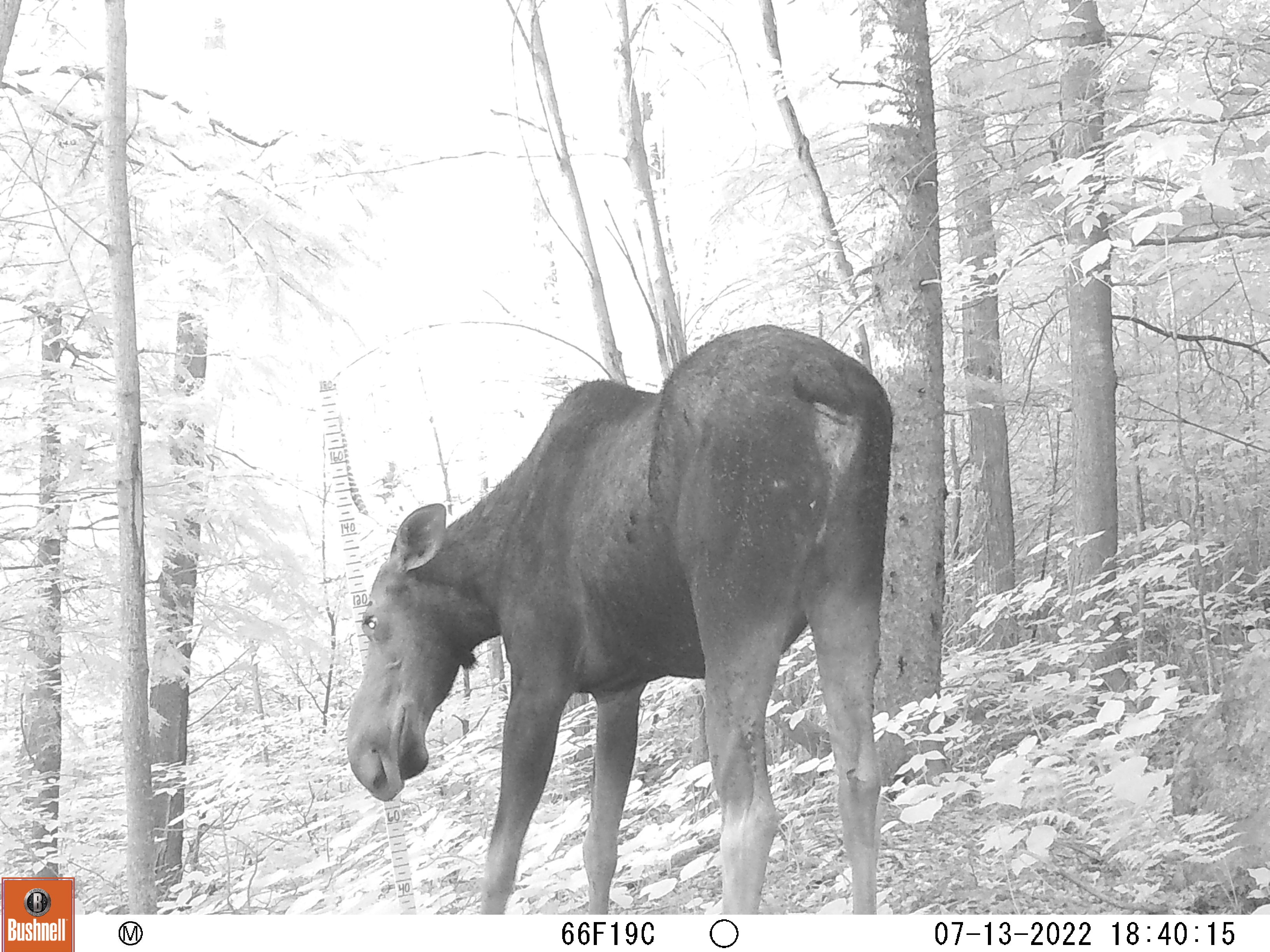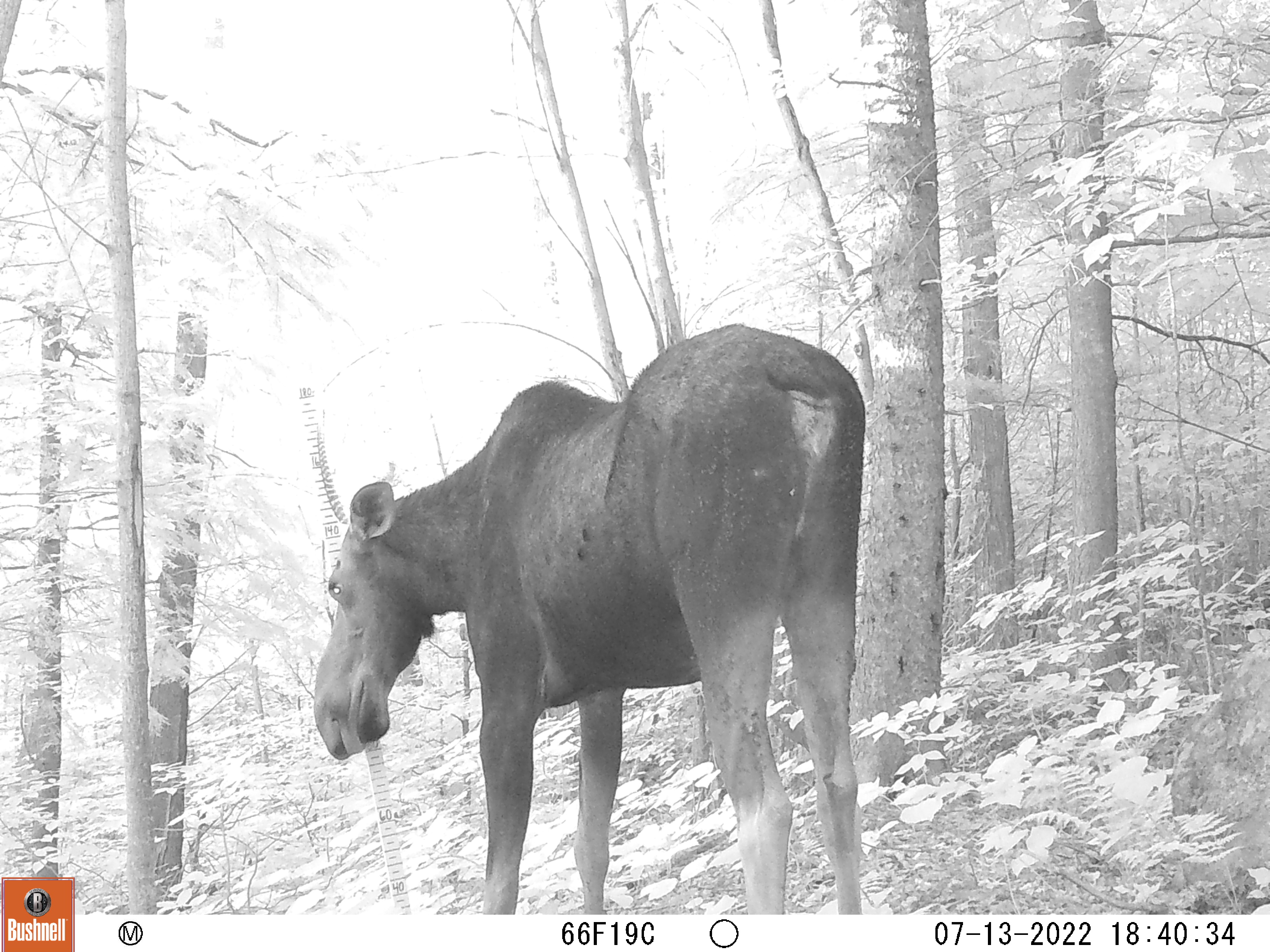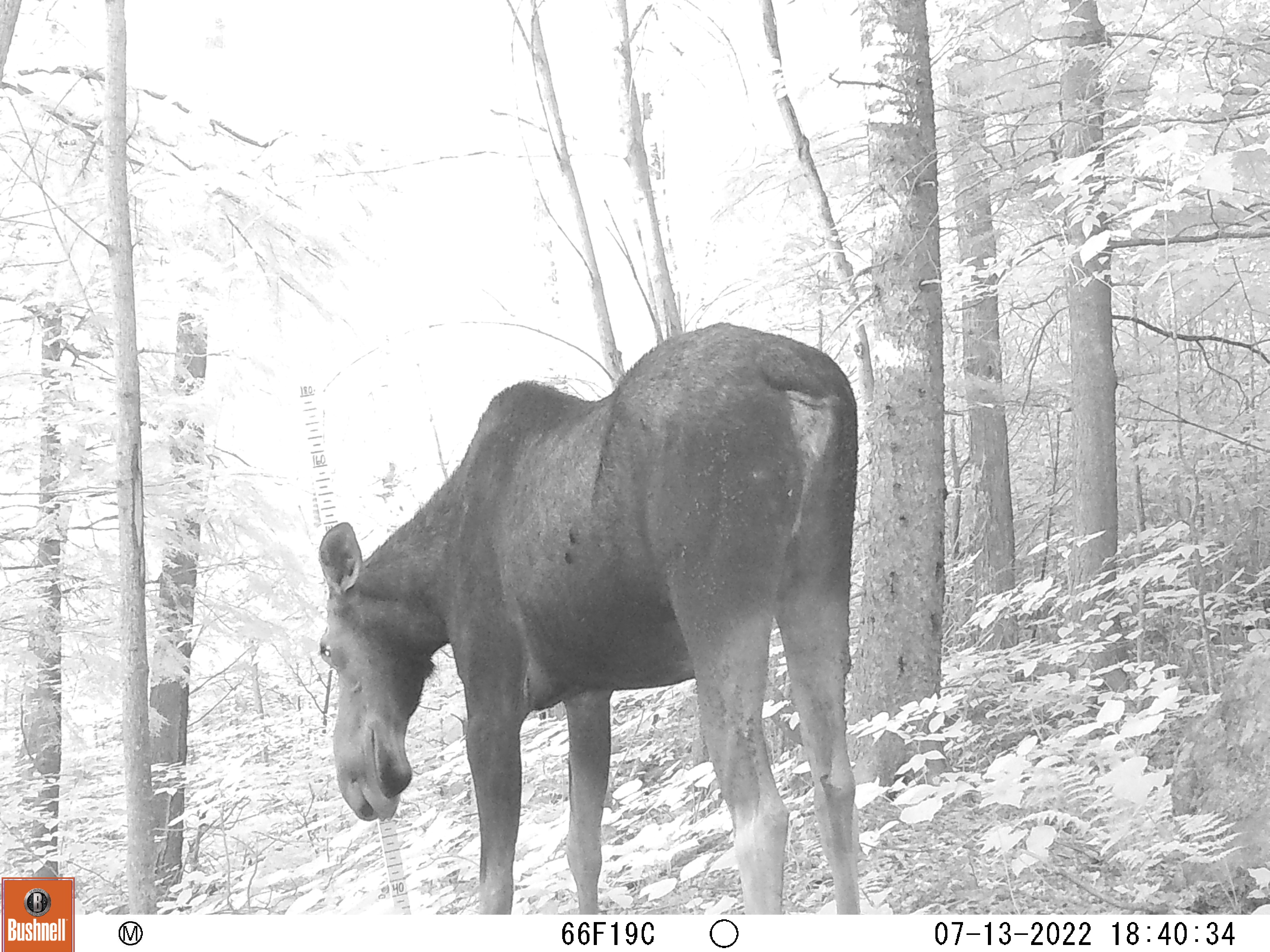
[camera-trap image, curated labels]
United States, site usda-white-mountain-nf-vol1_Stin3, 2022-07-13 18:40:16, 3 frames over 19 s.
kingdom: Animalia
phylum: Chordata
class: Mammalia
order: Artiodactyla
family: Cervidae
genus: Alces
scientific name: Alces alces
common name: moose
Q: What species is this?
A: Moose (Alces alces).